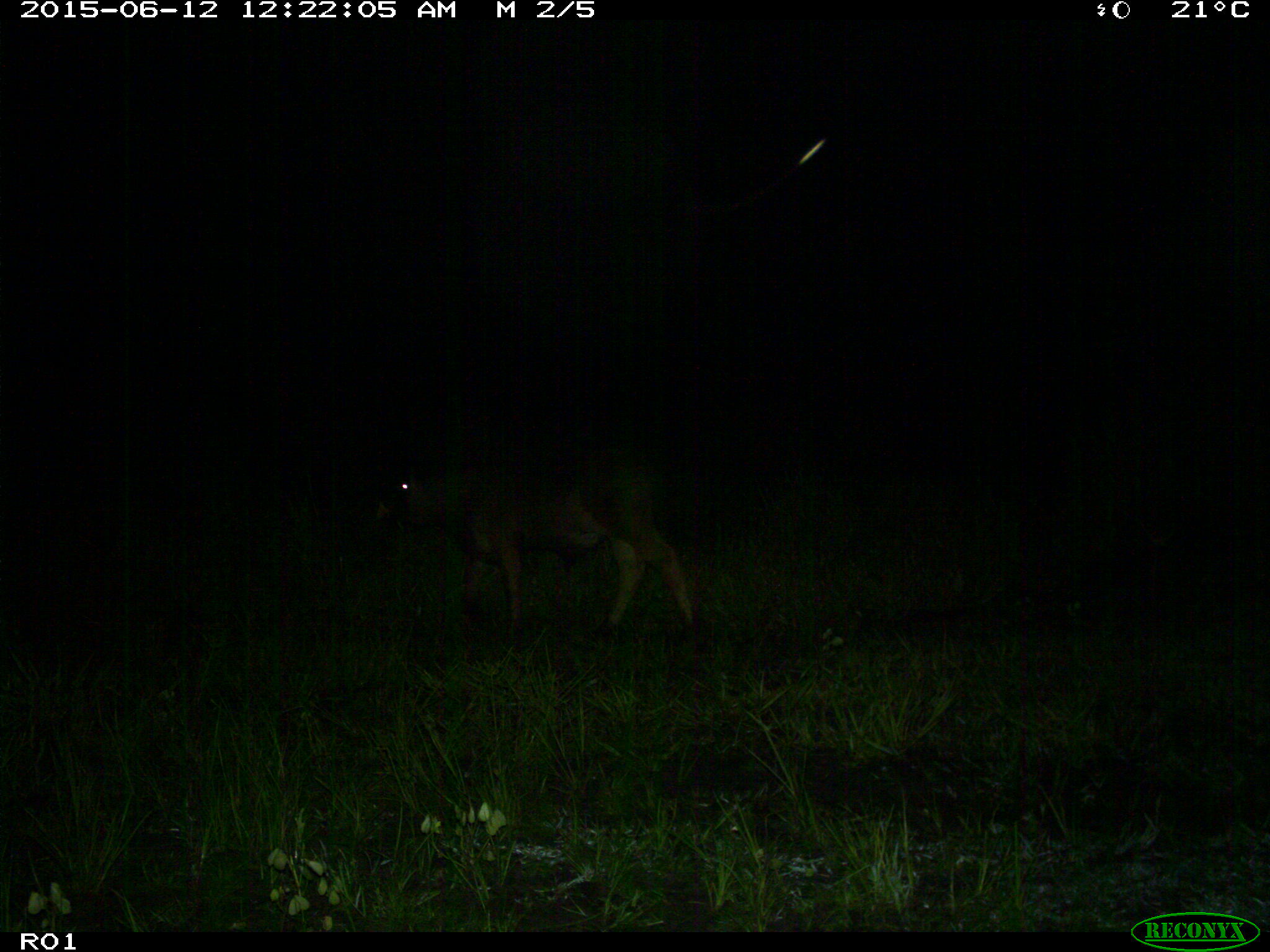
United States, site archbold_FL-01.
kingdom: Animalia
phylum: Chordata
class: Mammalia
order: Artiodactyla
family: Bovidae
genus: Bos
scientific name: Bos taurus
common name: domestic cow